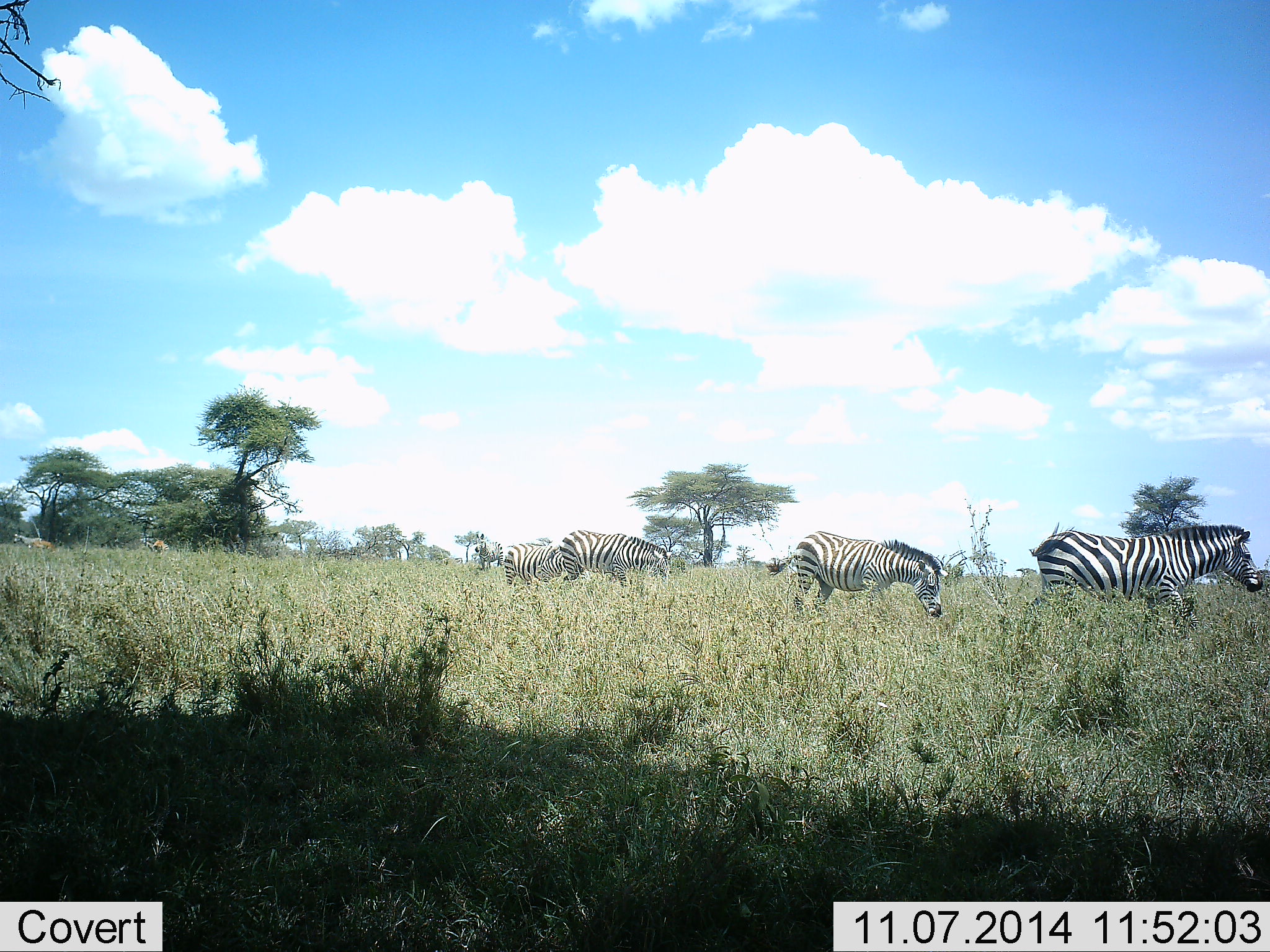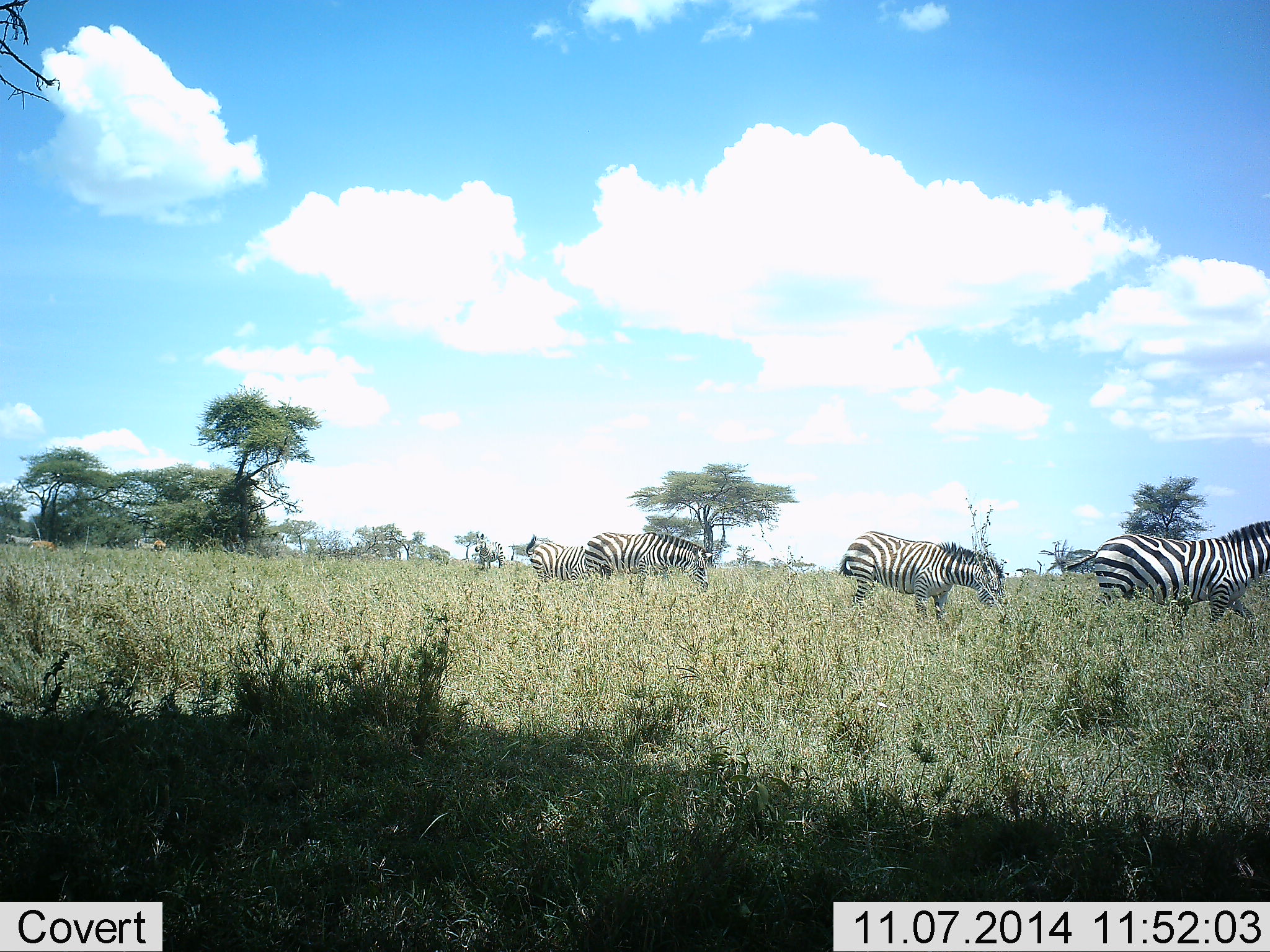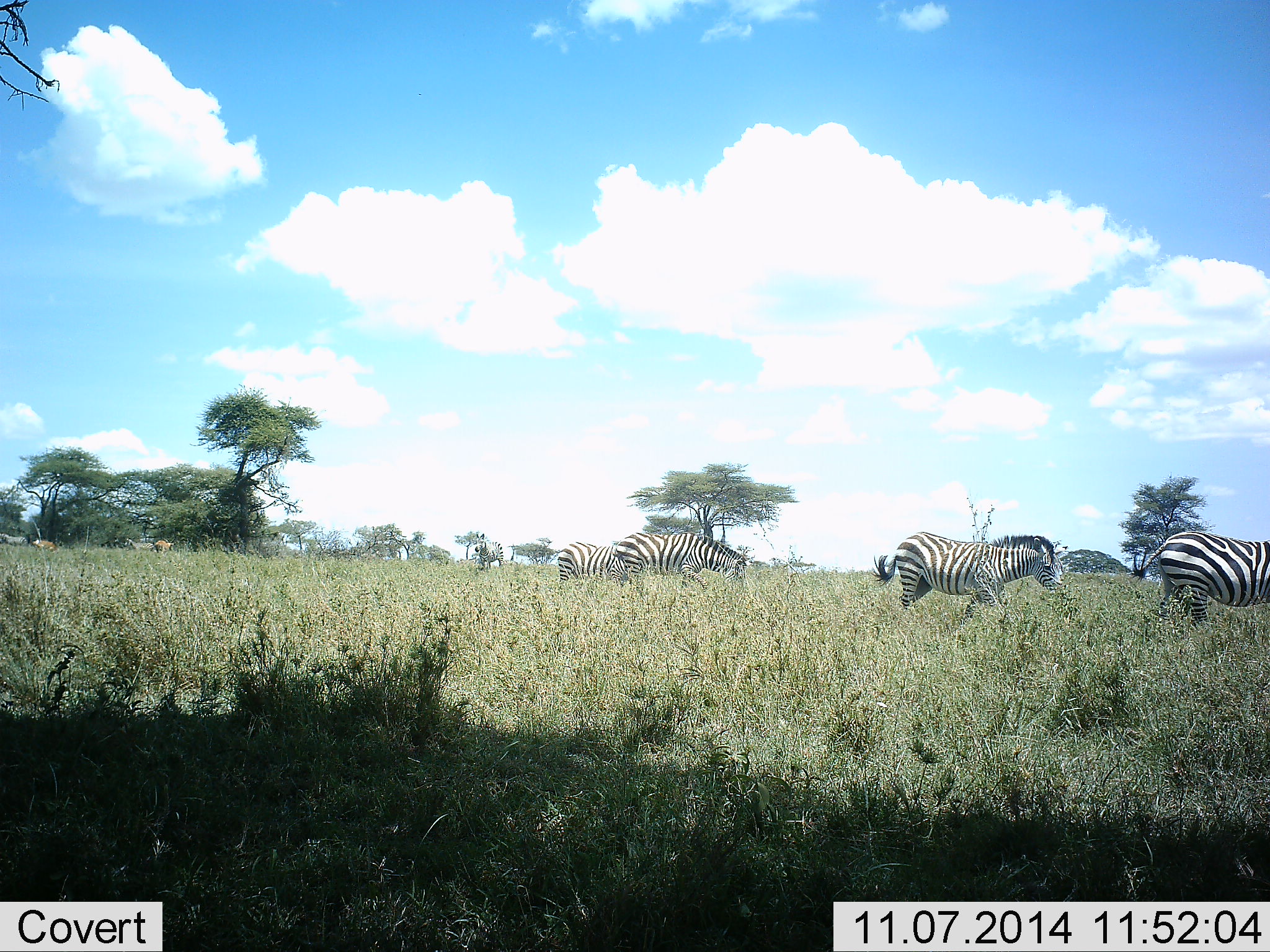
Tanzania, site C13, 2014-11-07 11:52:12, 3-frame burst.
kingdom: Animalia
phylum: Chordata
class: Mammalia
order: Perissodactyla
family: Equidae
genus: Equus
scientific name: Equus quagga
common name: plains zebra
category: zebra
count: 5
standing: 17%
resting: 0%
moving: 92%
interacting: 8%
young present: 0%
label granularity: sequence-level